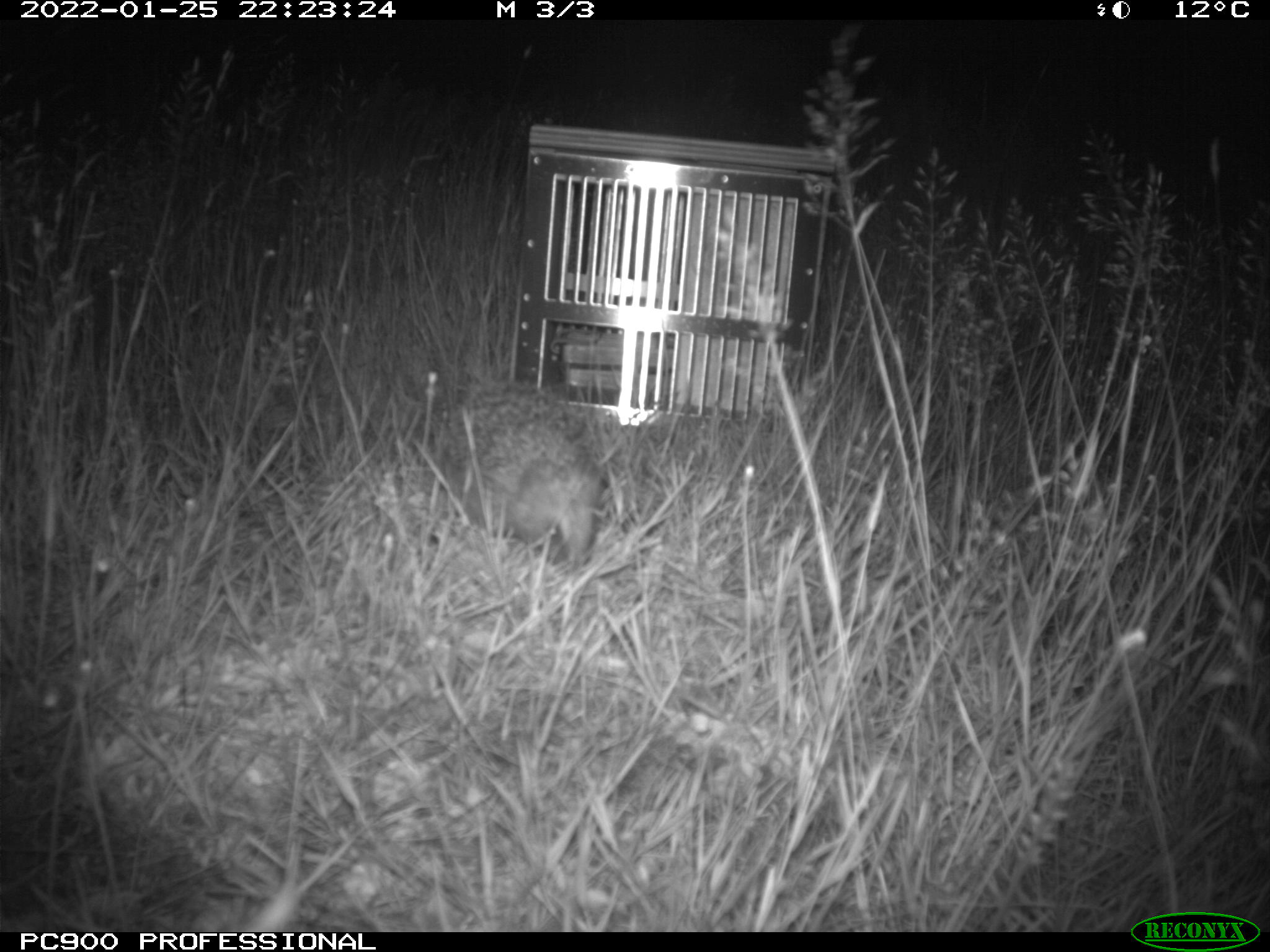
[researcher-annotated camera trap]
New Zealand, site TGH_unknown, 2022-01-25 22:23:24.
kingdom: Animalia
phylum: Chordata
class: Mammalia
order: Eulipotyphla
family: Erinaceidae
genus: Erinaceus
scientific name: Erinaceus europaeus europaeus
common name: european hedgehog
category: hedgehog